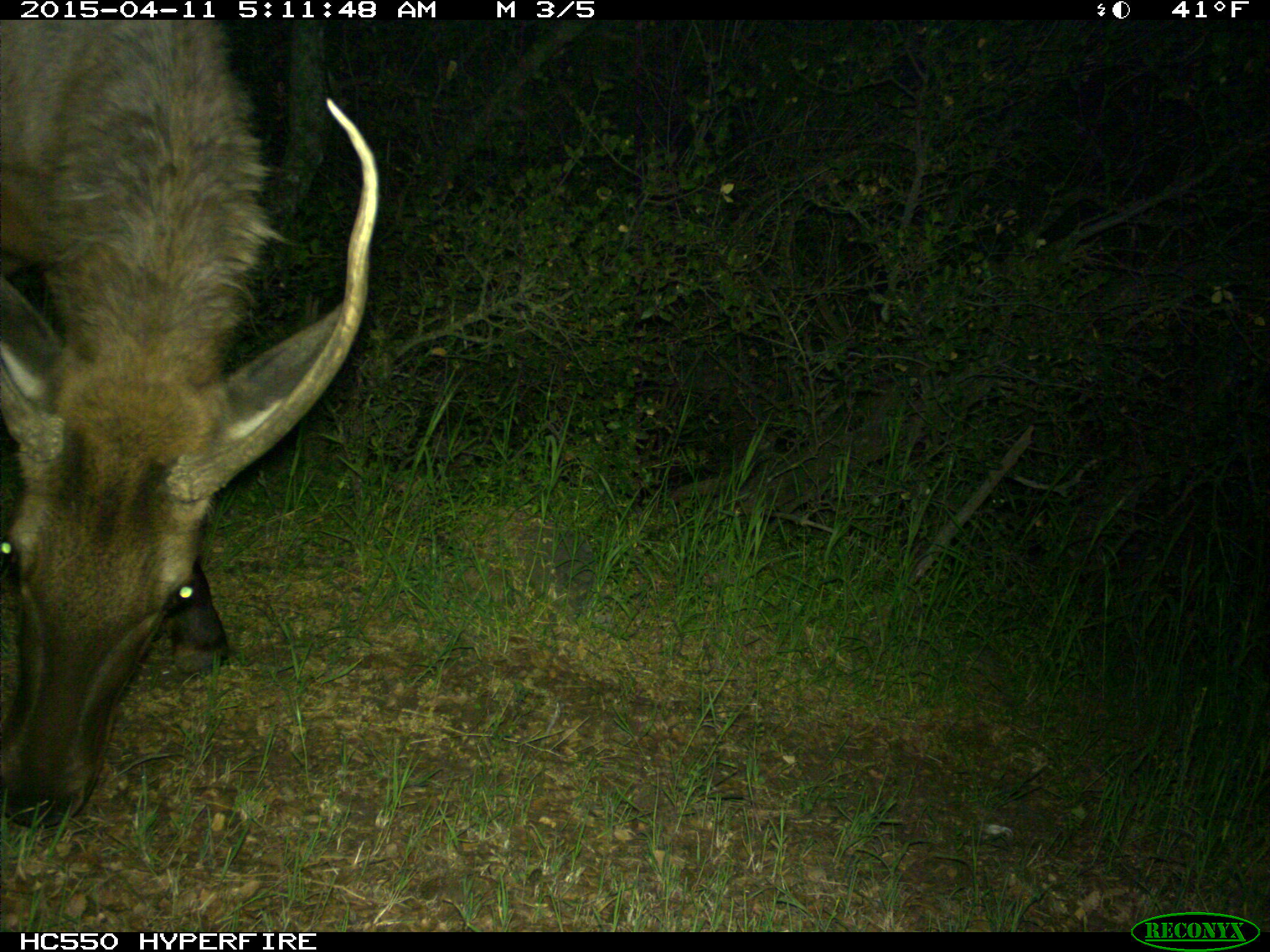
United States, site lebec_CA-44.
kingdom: Animalia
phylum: Chordata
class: Mammalia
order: Artiodactyla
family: Cervidae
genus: Cervus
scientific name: Cervus canadensis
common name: elk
Cervus canadensis (elk).